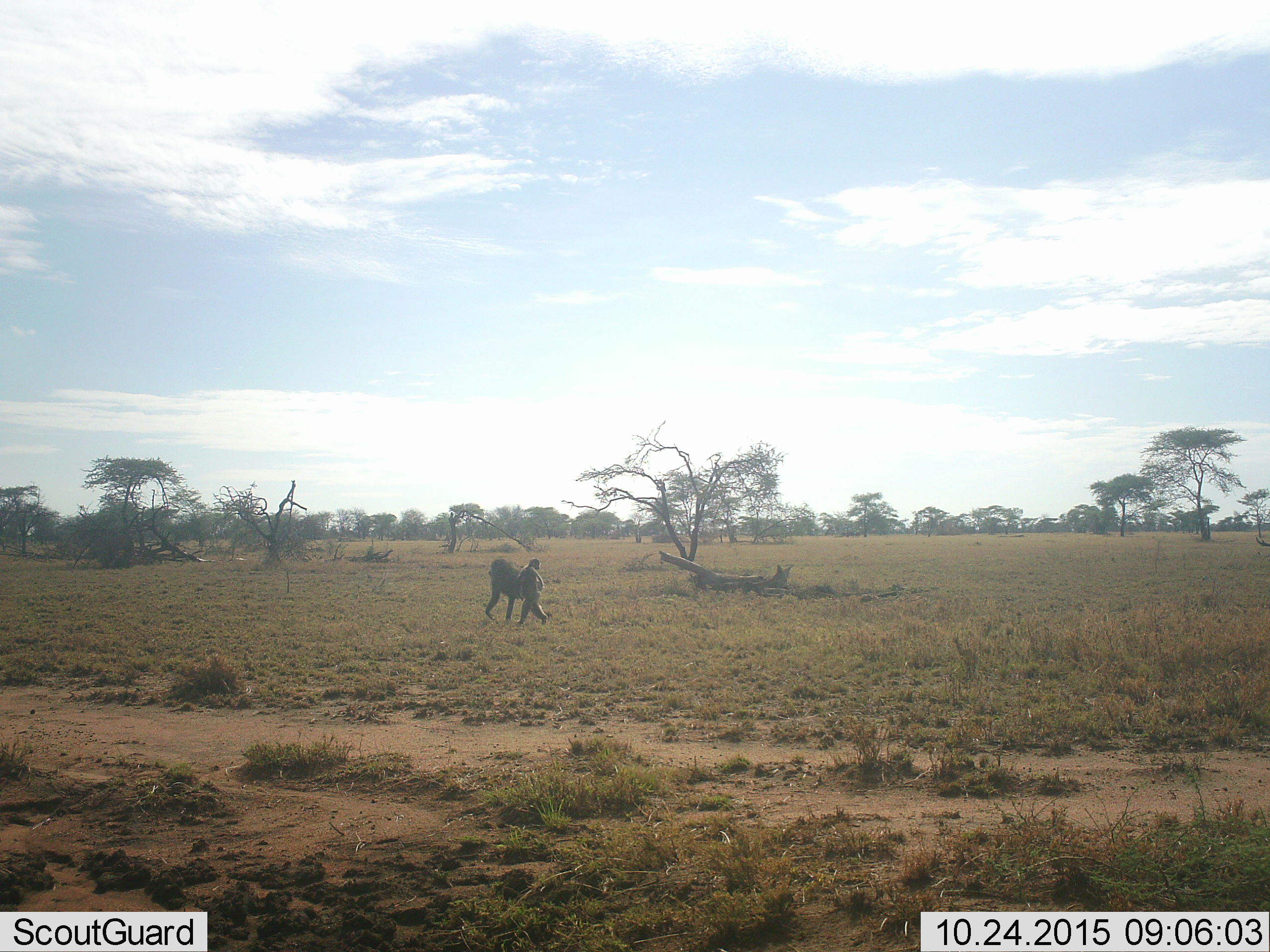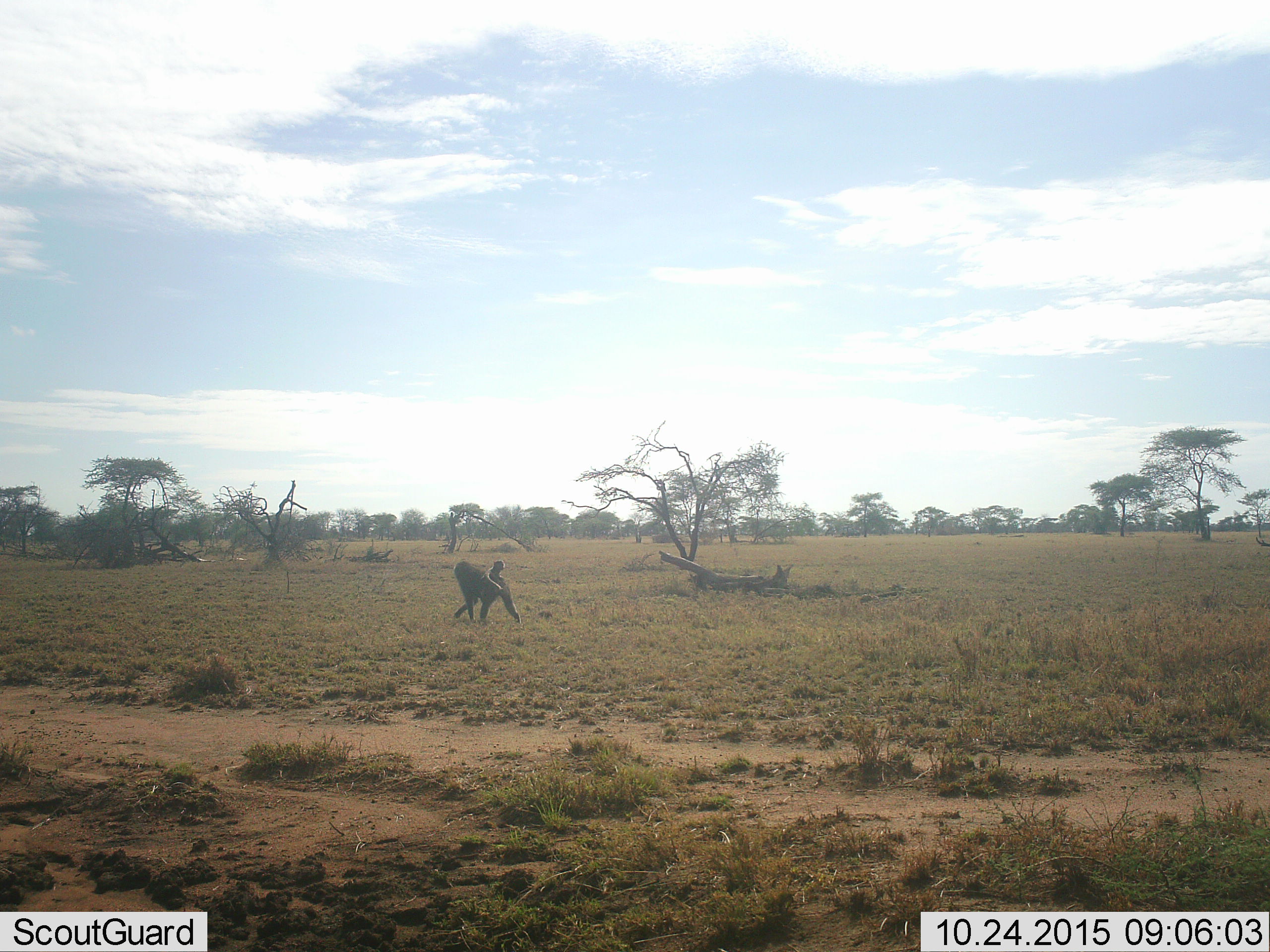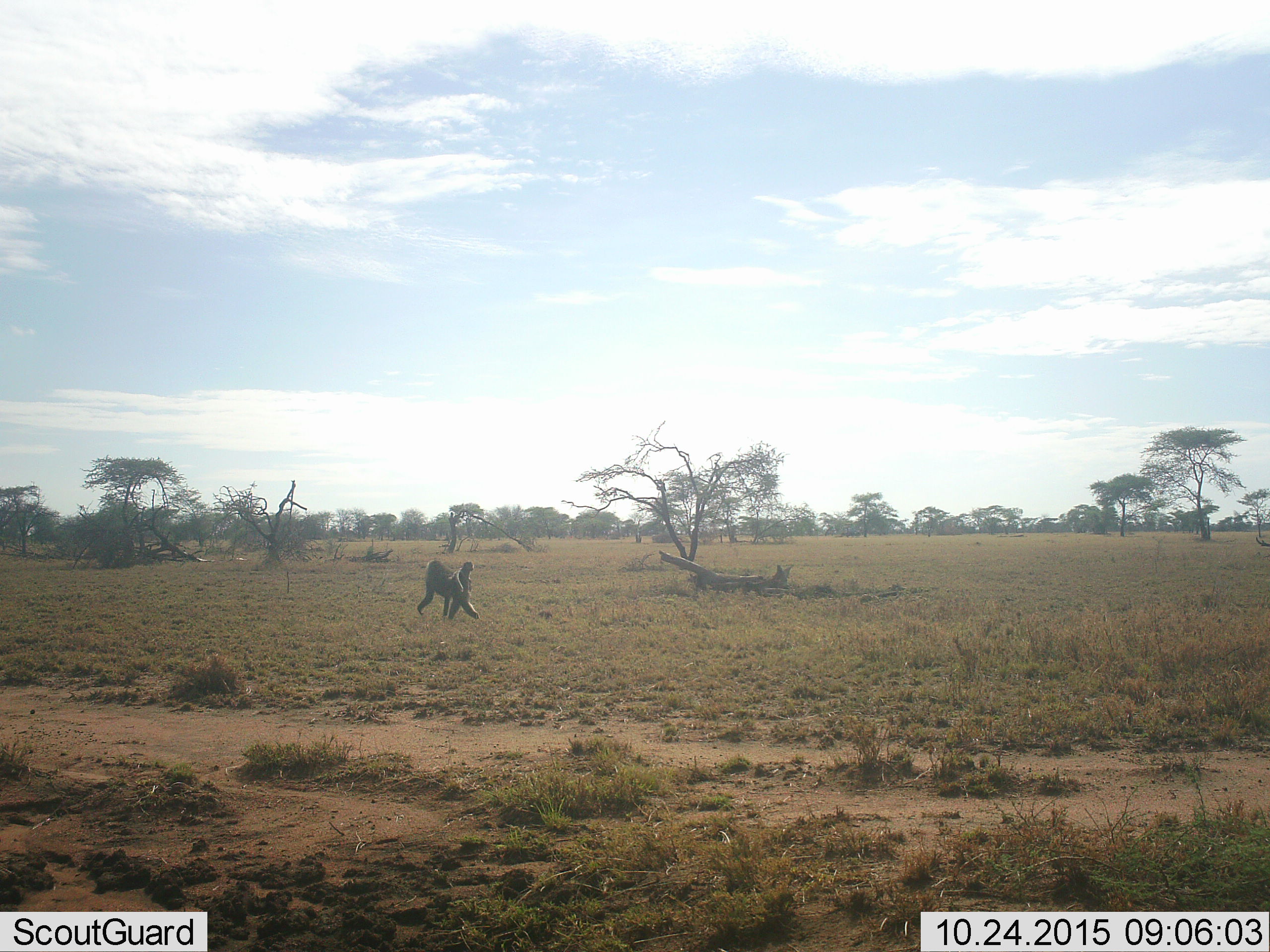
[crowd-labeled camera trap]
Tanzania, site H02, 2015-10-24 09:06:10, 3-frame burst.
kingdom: Animalia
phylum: Chordata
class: Mammalia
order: Primates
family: Cercopithecidae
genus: Papio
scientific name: Papio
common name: baboon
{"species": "baboon (Papio)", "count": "2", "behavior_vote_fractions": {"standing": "0%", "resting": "25%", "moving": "100%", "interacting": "12%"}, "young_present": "62%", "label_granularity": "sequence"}